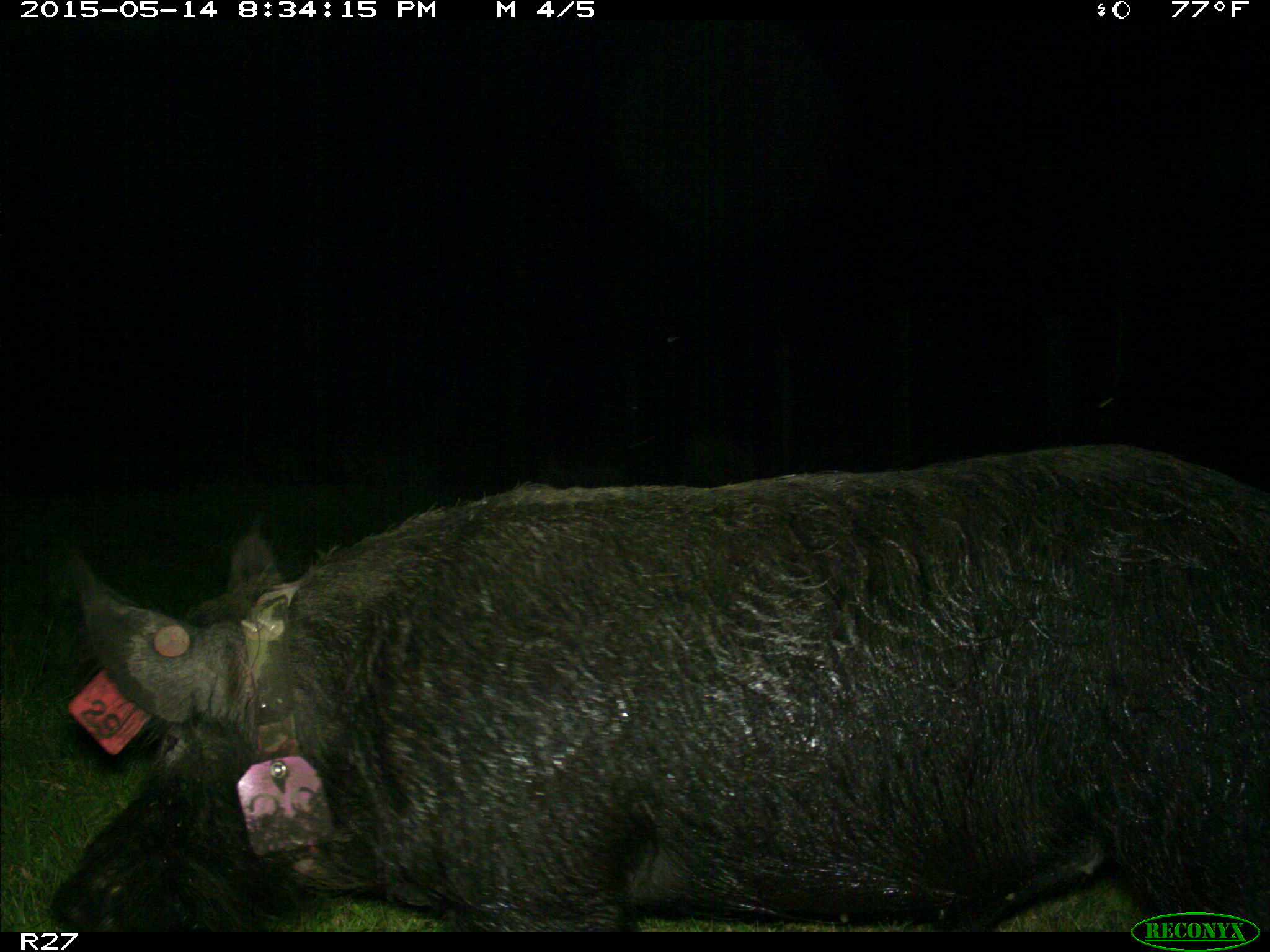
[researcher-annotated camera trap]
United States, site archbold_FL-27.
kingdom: Animalia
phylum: Chordata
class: Mammalia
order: Artiodactyla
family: Suidae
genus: Sus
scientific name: Sus scrofa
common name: wild boar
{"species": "Sus scrofa (wild boar)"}